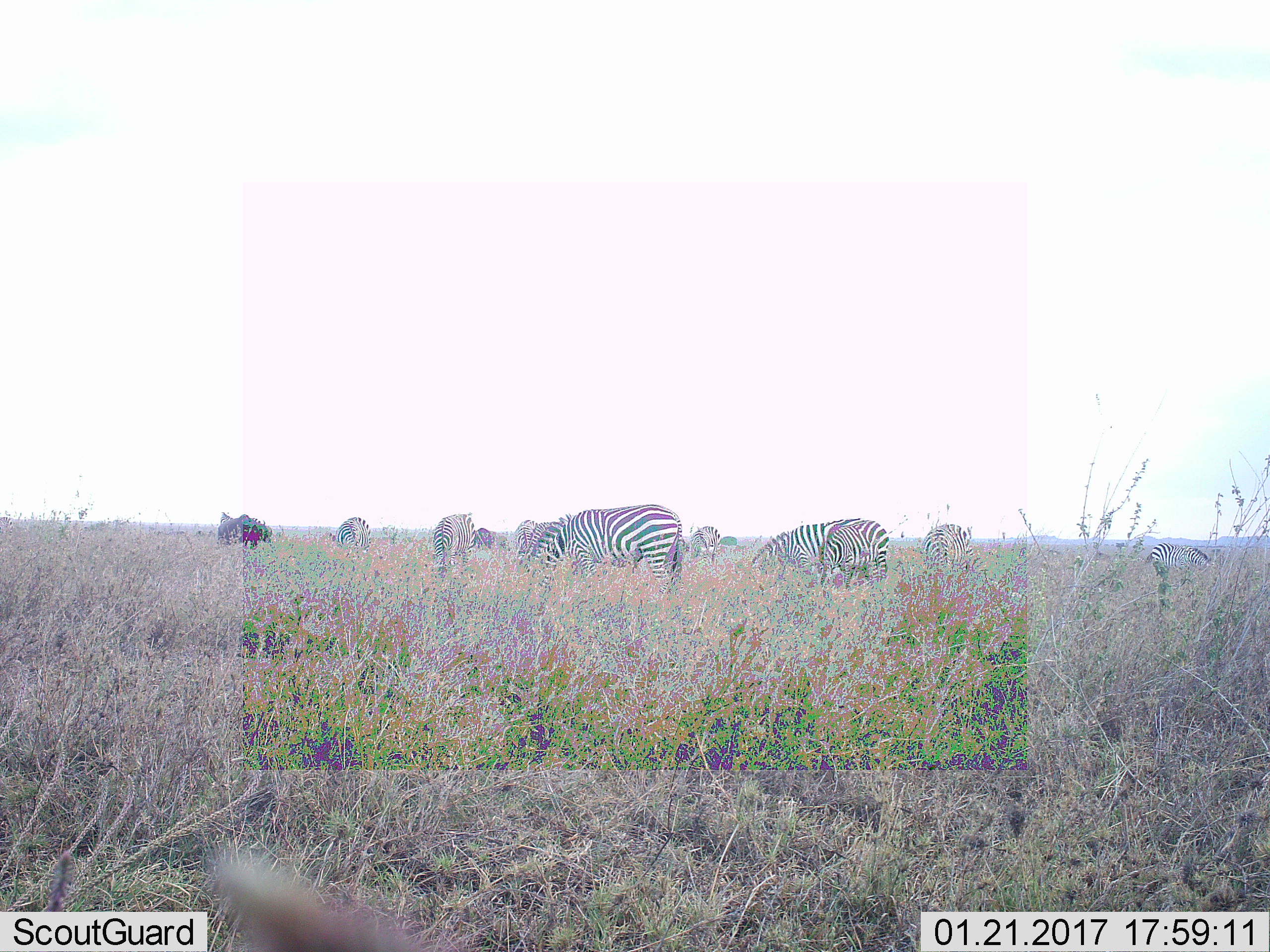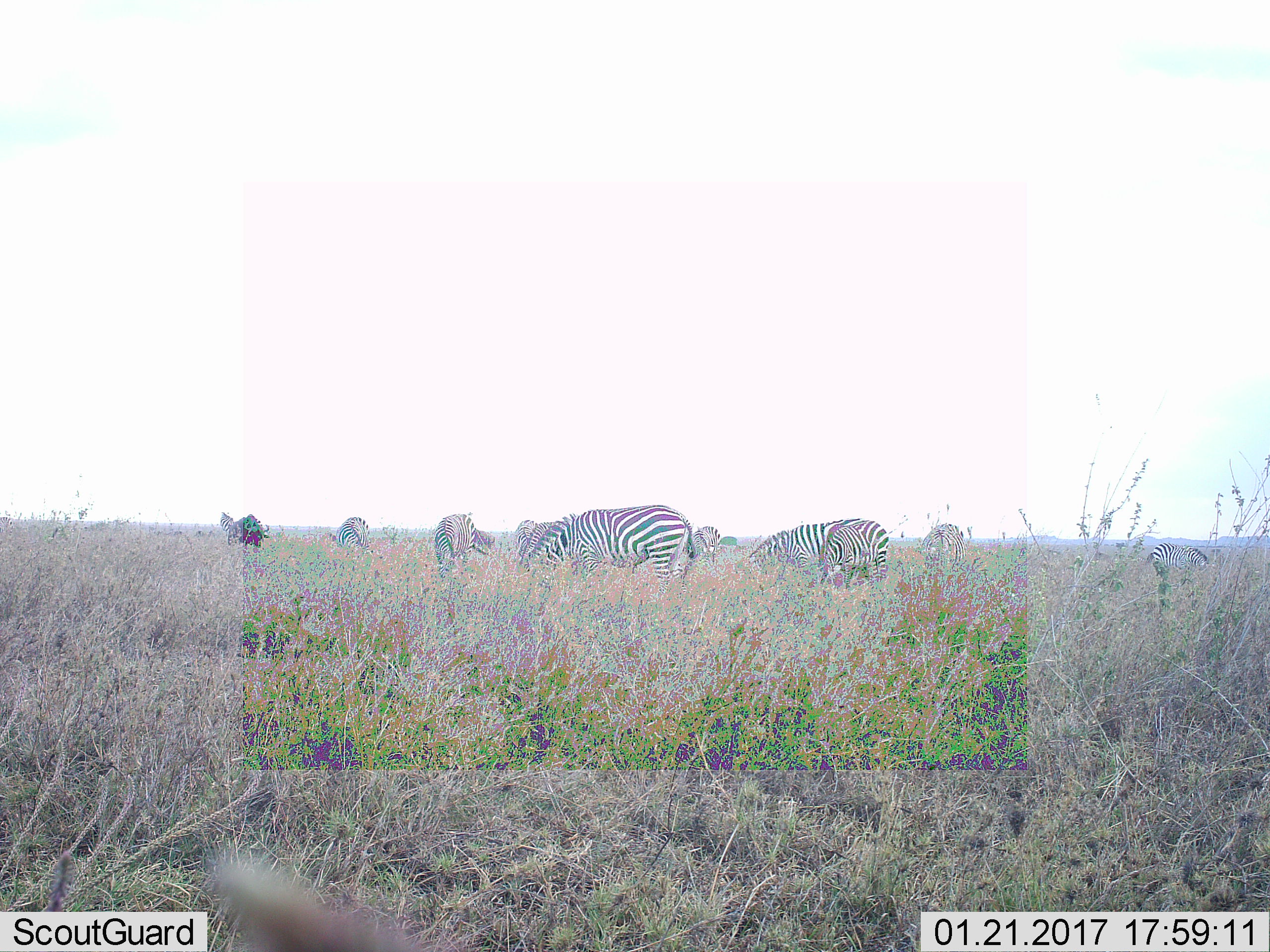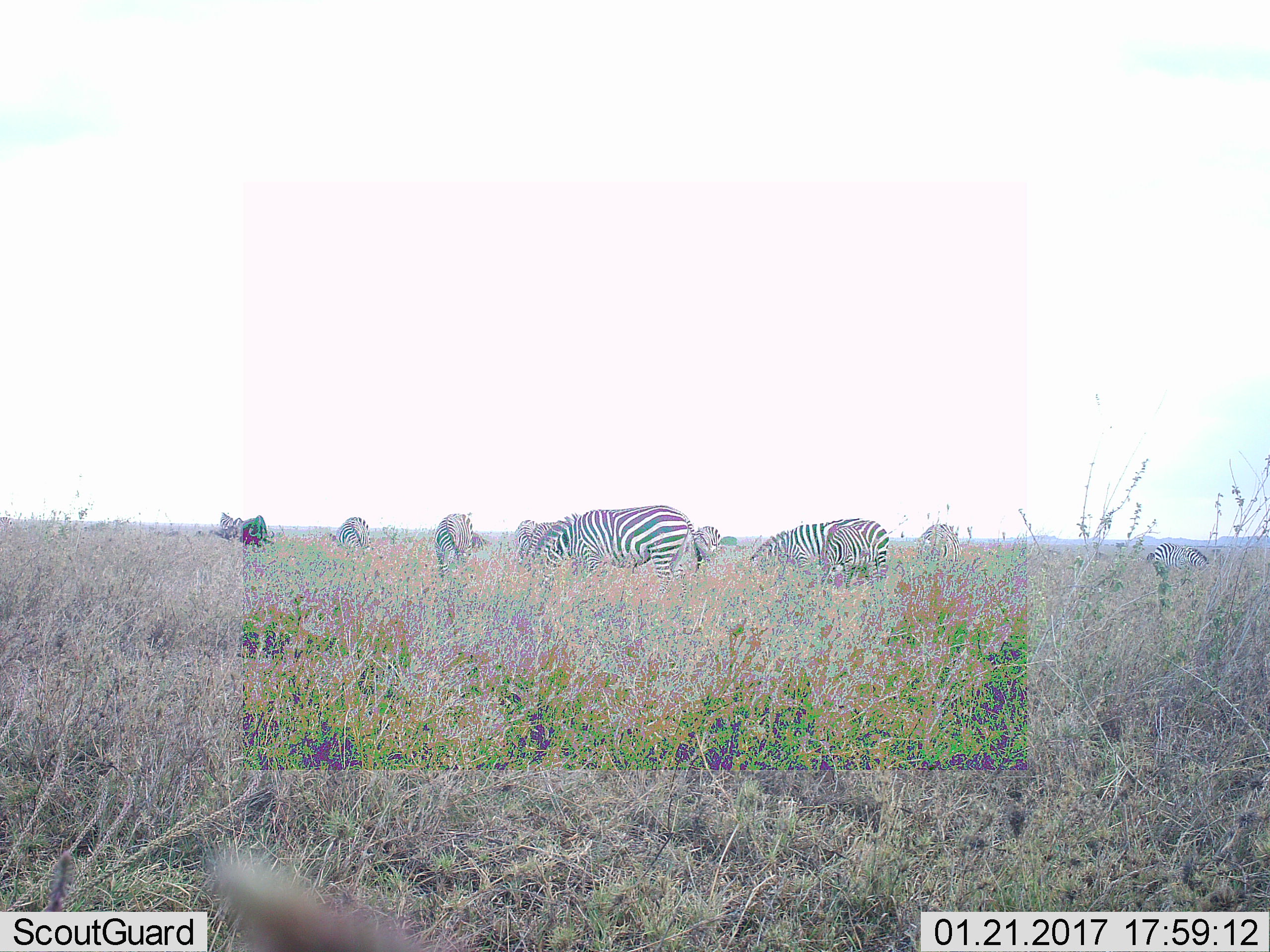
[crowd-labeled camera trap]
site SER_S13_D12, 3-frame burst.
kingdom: Animalia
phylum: Chordata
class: Mammalia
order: Perissodactyla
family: Equidae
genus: Equus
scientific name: Equus quagga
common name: plains zebra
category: zebraplains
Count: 11-50.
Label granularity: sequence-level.